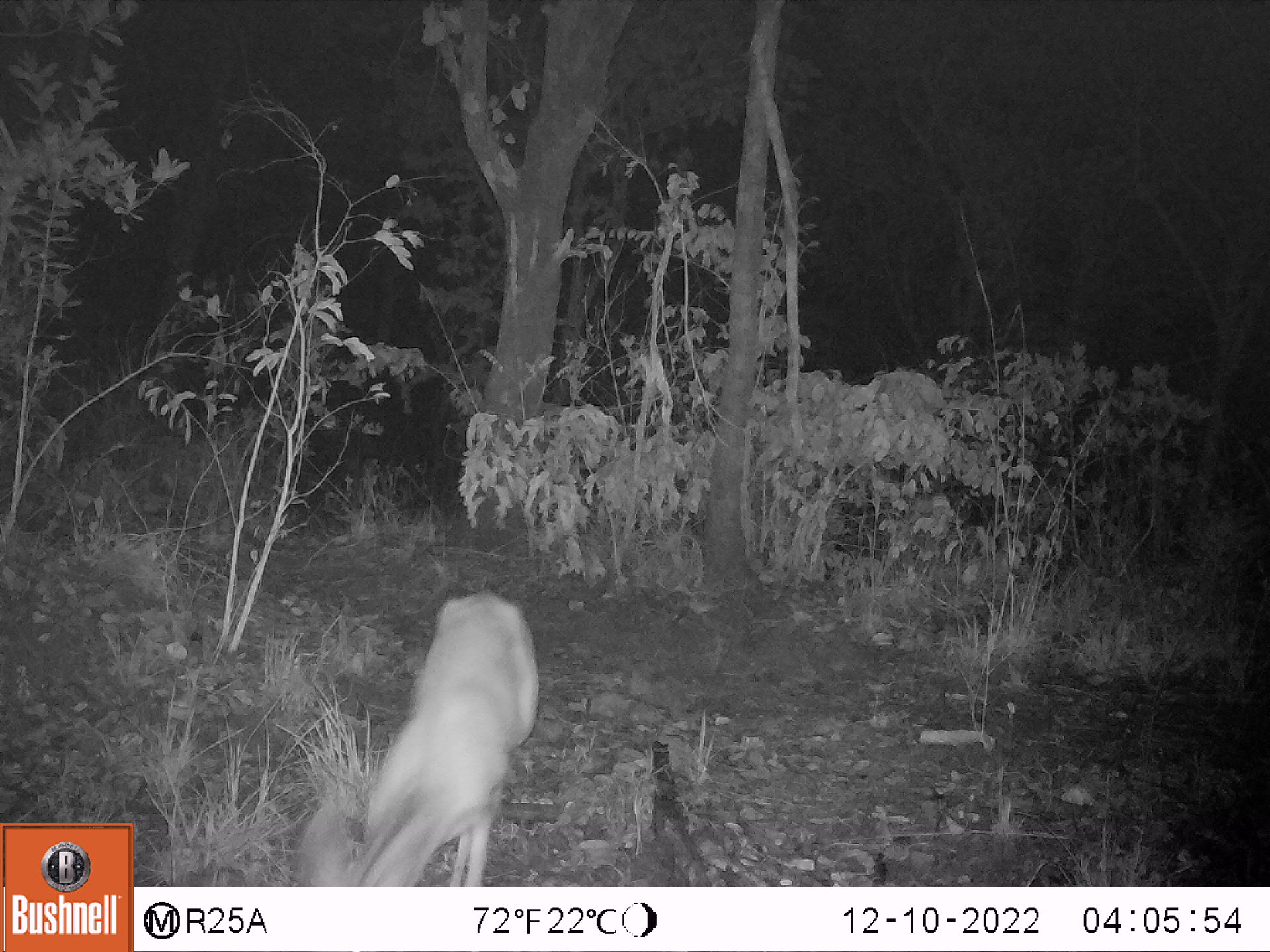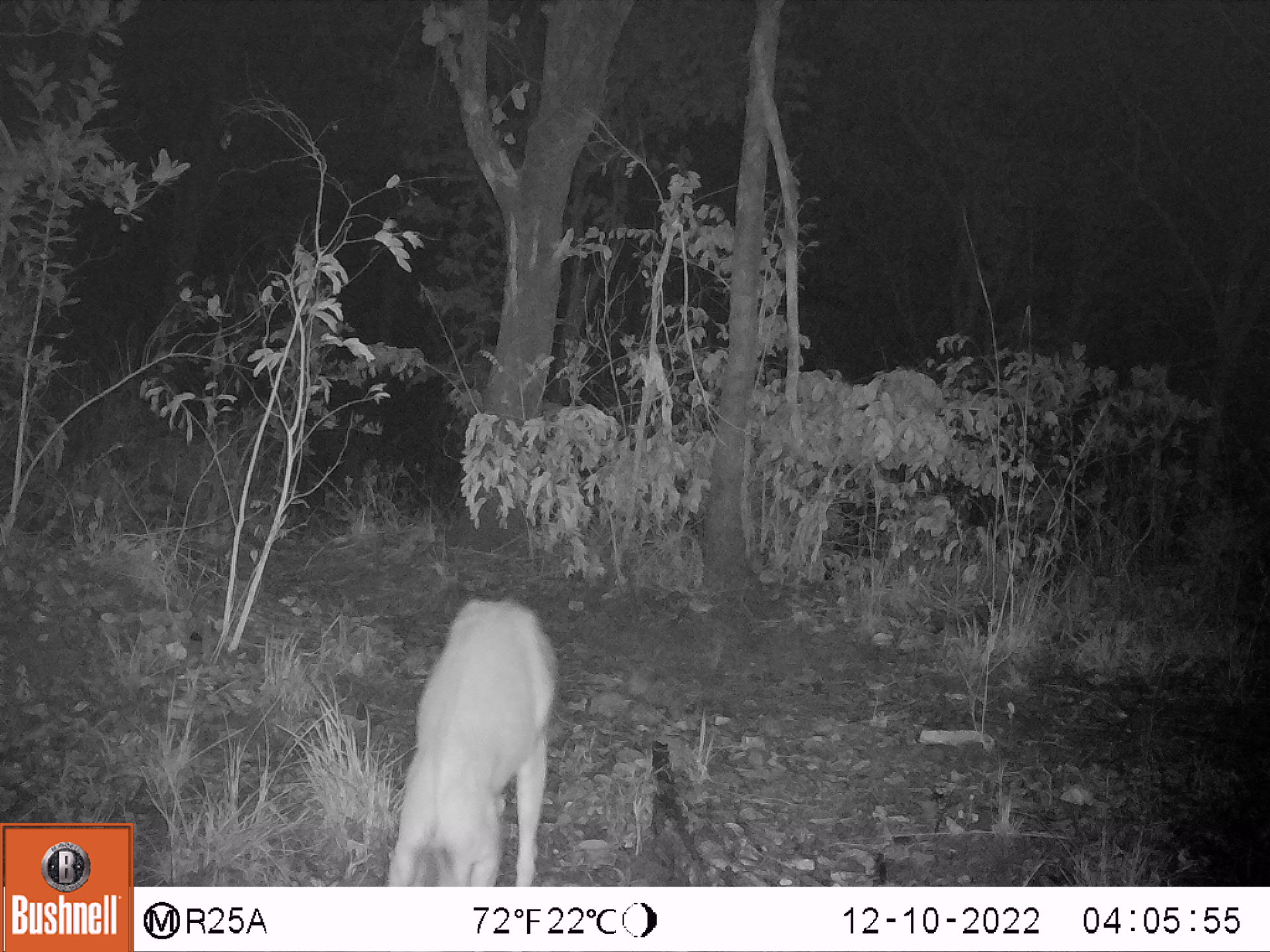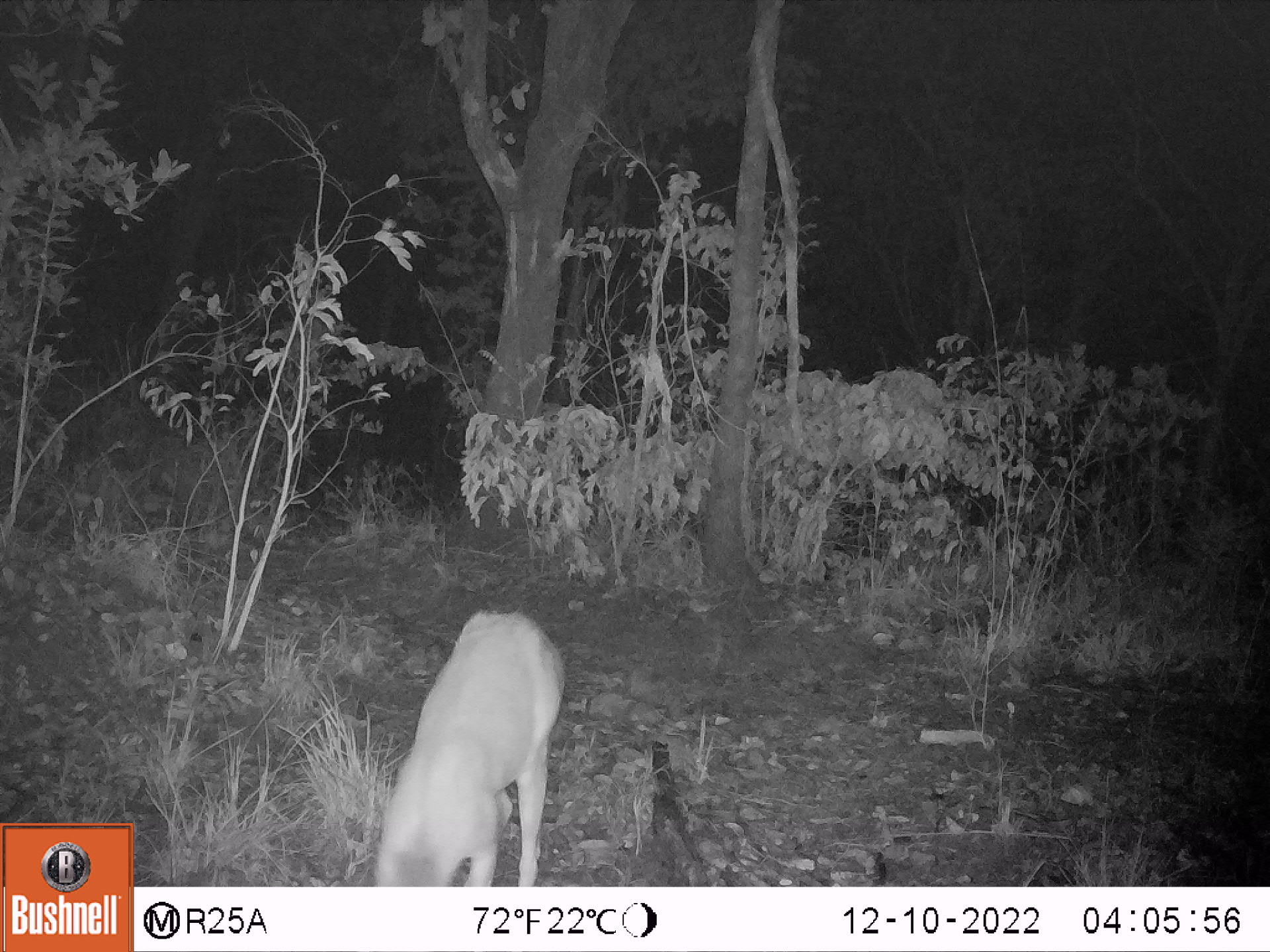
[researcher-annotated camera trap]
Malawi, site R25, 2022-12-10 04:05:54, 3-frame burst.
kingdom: Animalia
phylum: Chordata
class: Mammalia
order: Artiodactyla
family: Bovidae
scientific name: Antilopinae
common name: small antelope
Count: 1.